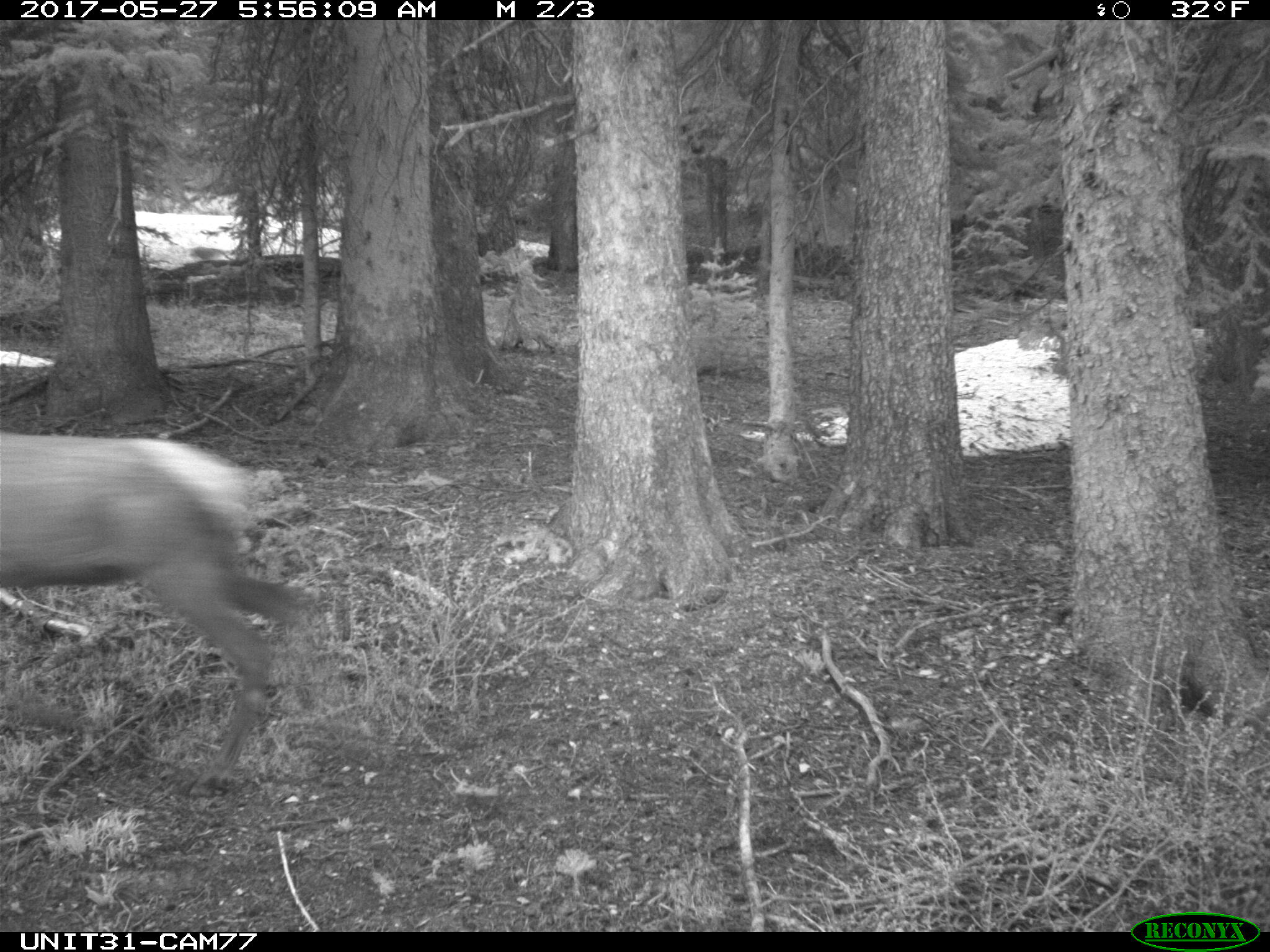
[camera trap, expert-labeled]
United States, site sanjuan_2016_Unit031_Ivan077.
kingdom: Animalia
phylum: Chordata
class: Mammalia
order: Artiodactyla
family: Cervidae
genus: Cervus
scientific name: Cervus elaphus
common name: red deer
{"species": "Cervus elaphus (red deer)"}